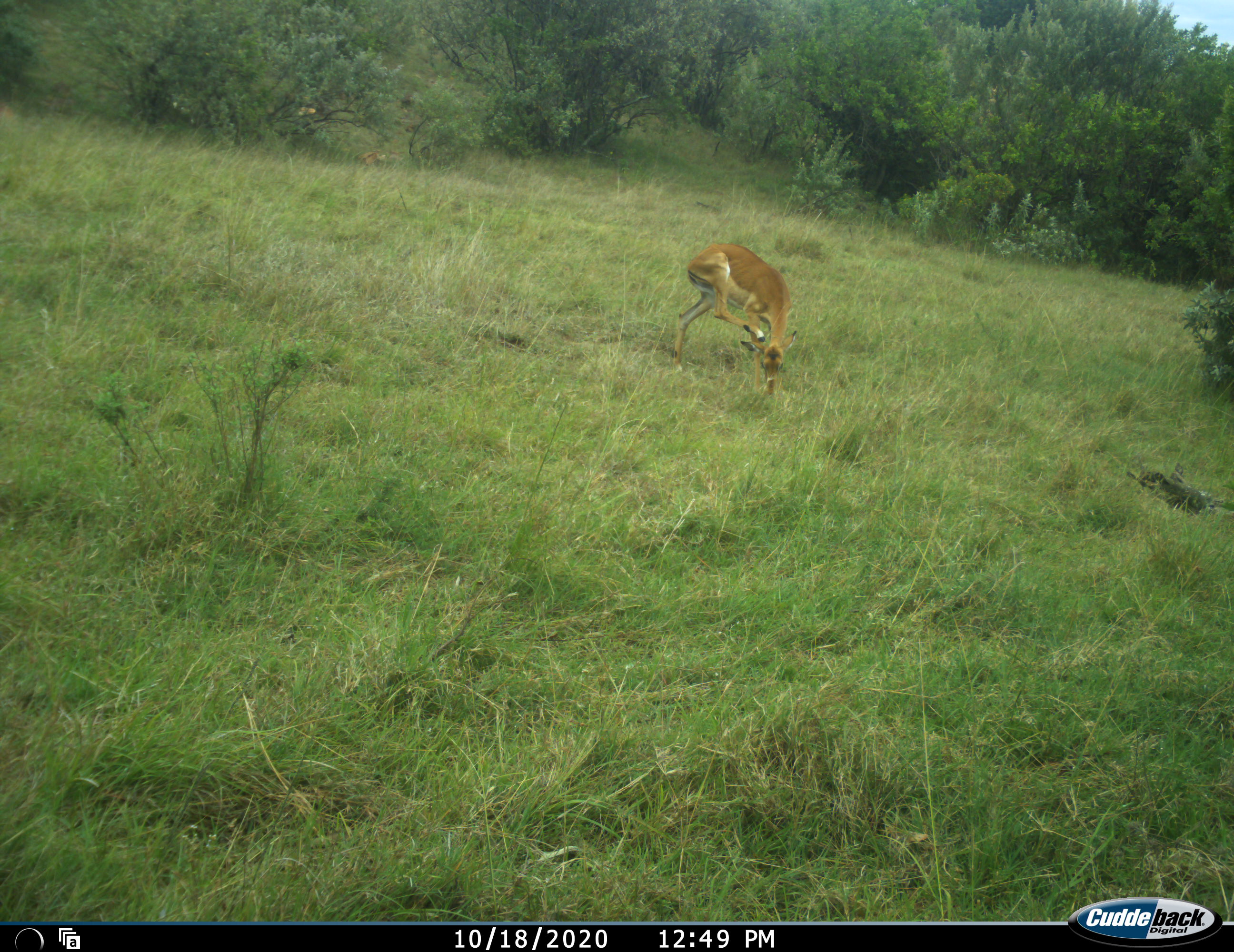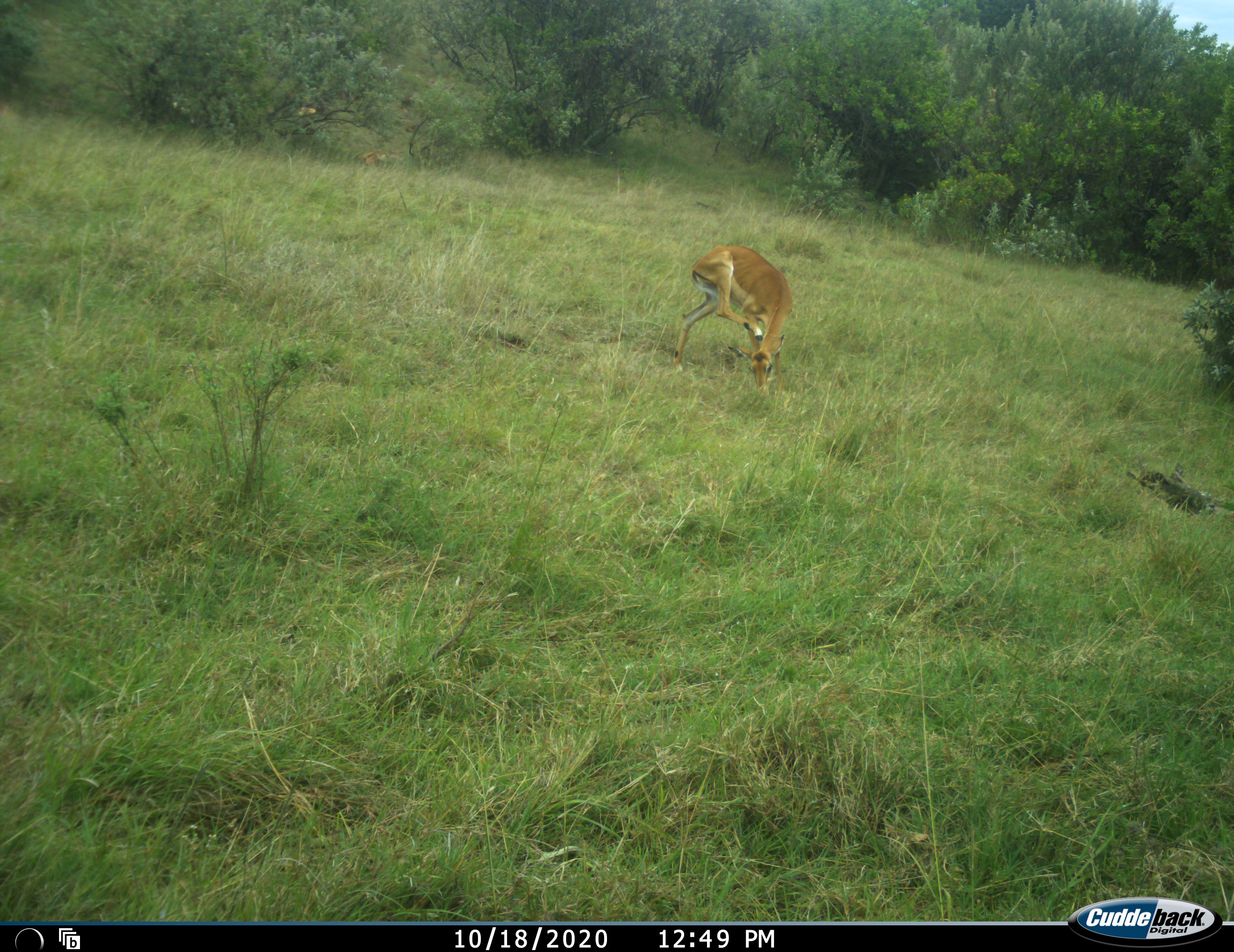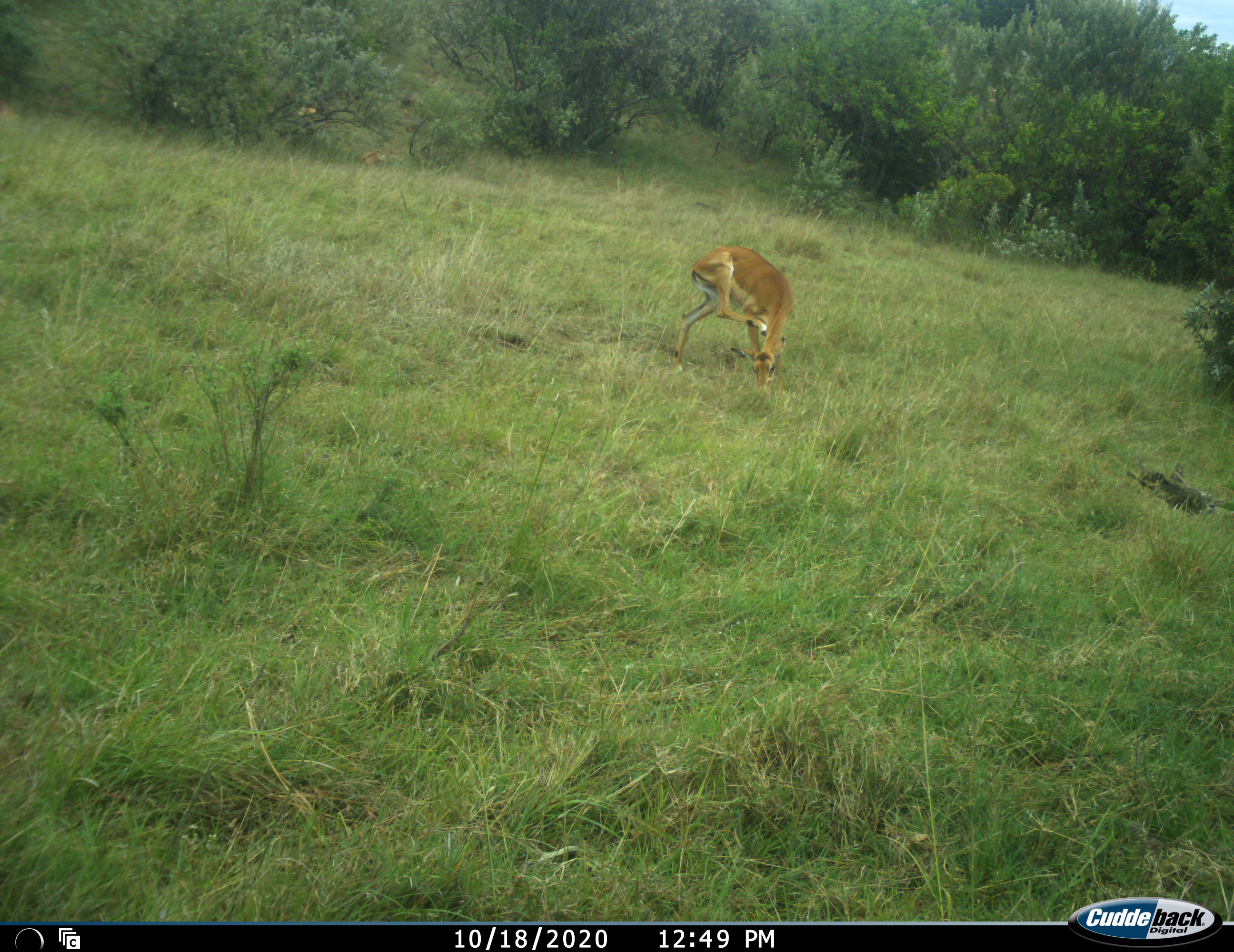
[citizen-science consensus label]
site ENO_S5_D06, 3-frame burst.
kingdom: Animalia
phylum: Chordata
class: Mammalia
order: Artiodactyla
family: Bovidae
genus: Aepyceros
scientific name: Aepyceros melampus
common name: impala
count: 1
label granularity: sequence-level